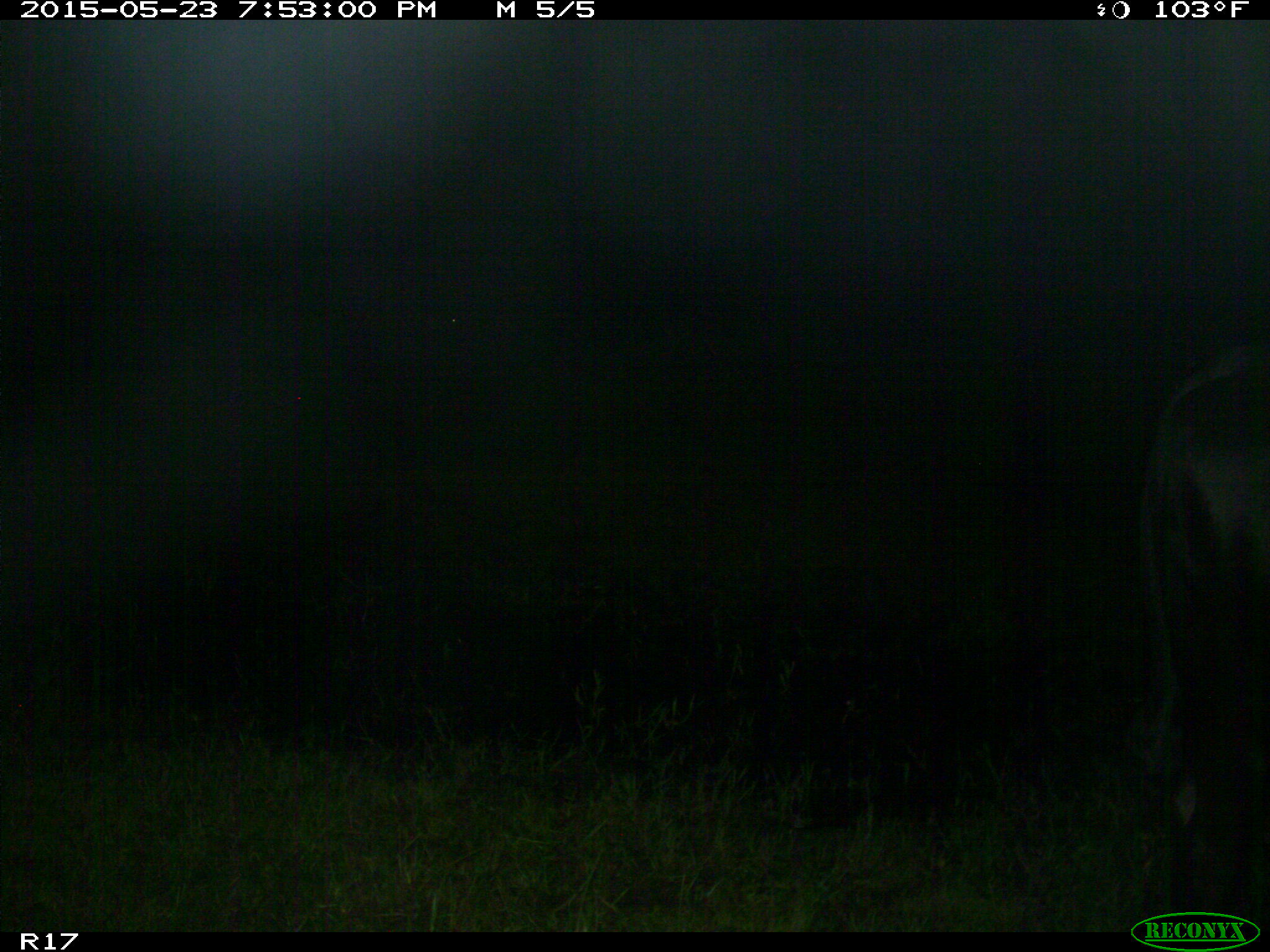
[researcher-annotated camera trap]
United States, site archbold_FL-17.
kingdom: Animalia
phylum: Chordata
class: Mammalia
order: Artiodactyla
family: Bovidae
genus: Bos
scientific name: Bos taurus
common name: domestic cow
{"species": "Bos taurus (domestic cow)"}